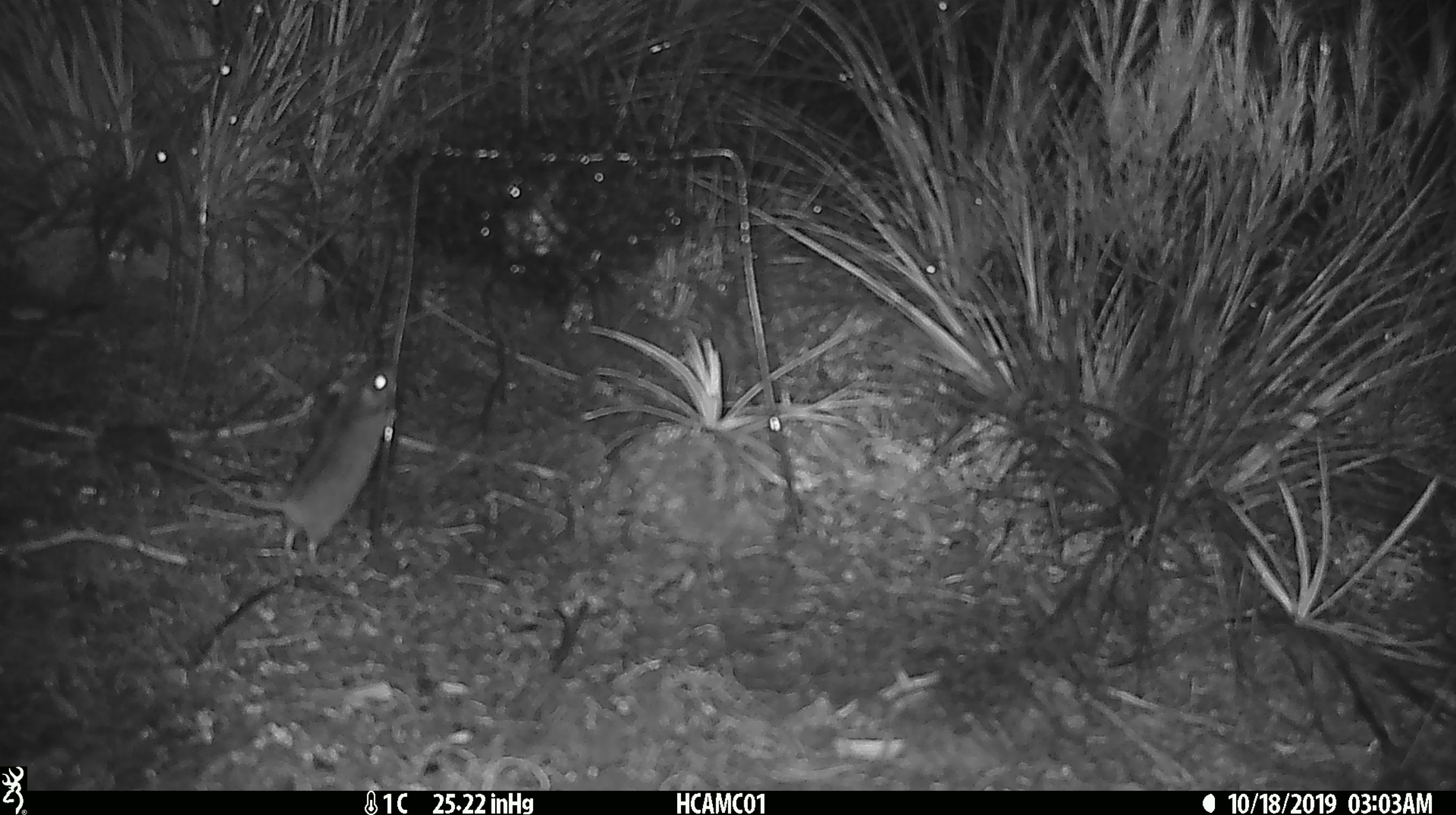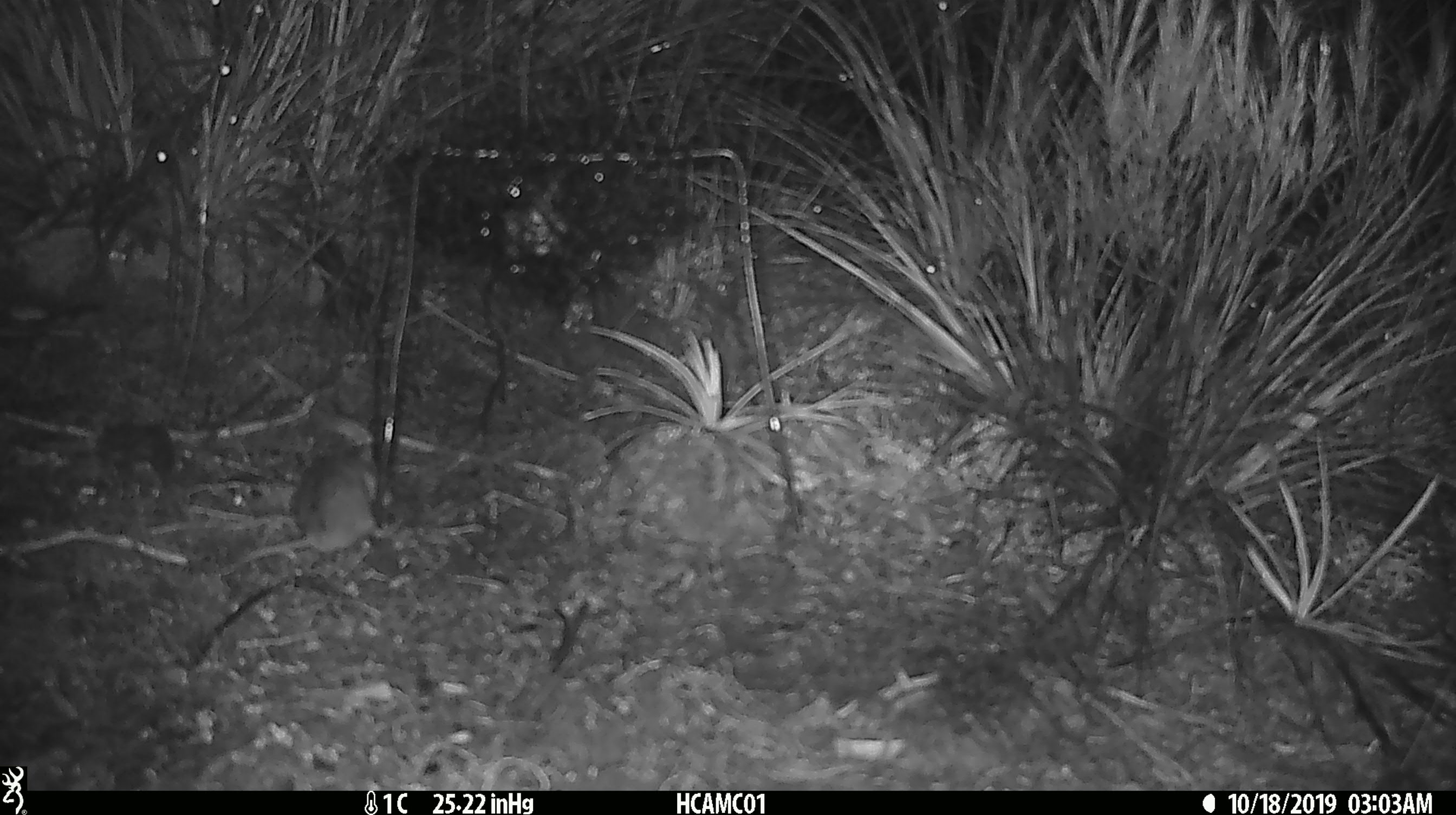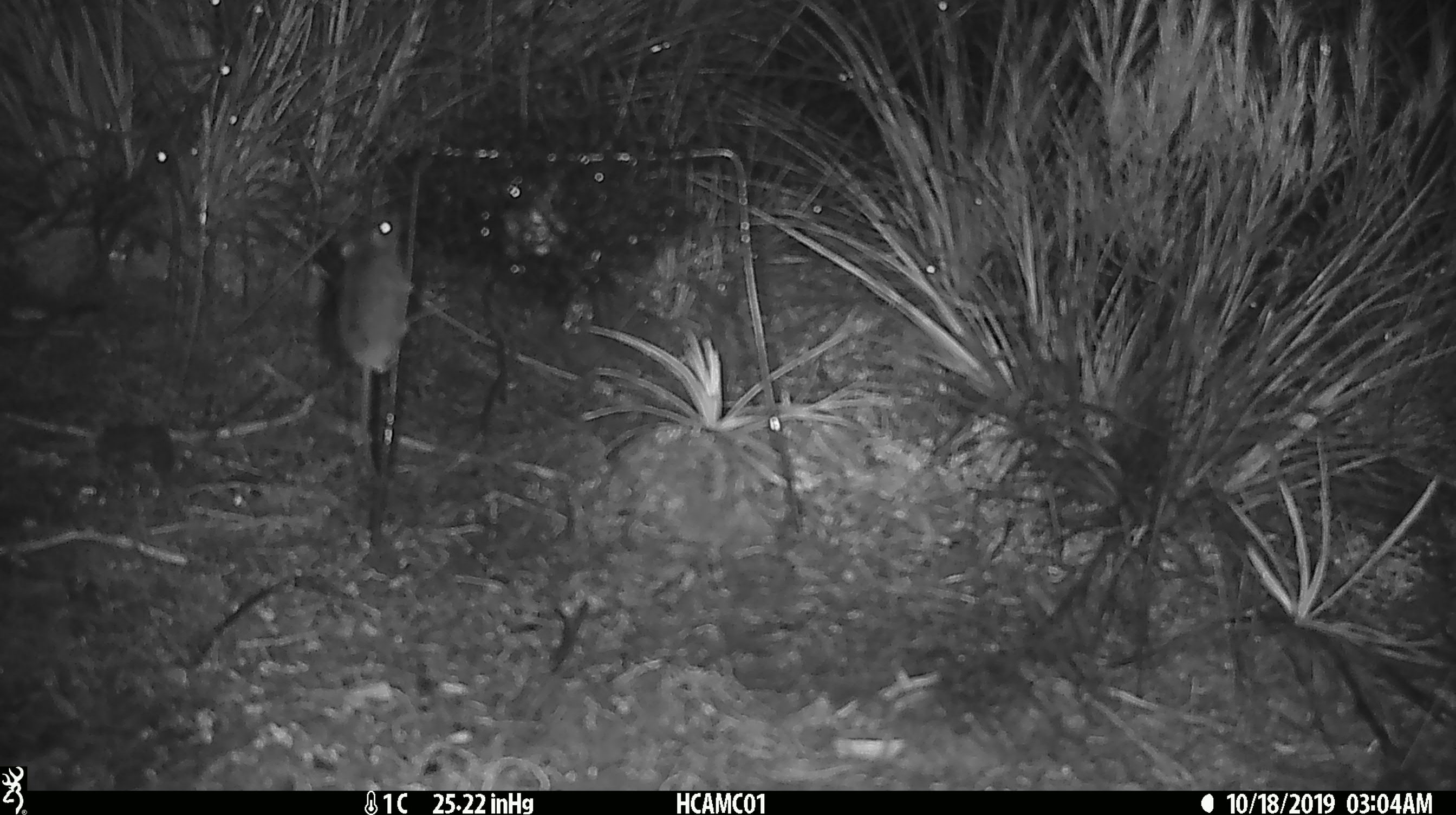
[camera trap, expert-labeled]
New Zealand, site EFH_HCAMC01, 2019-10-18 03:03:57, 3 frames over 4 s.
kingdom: Animalia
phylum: Chordata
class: Mammalia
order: Rodentia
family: Muridae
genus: Mus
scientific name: Mus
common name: mouse